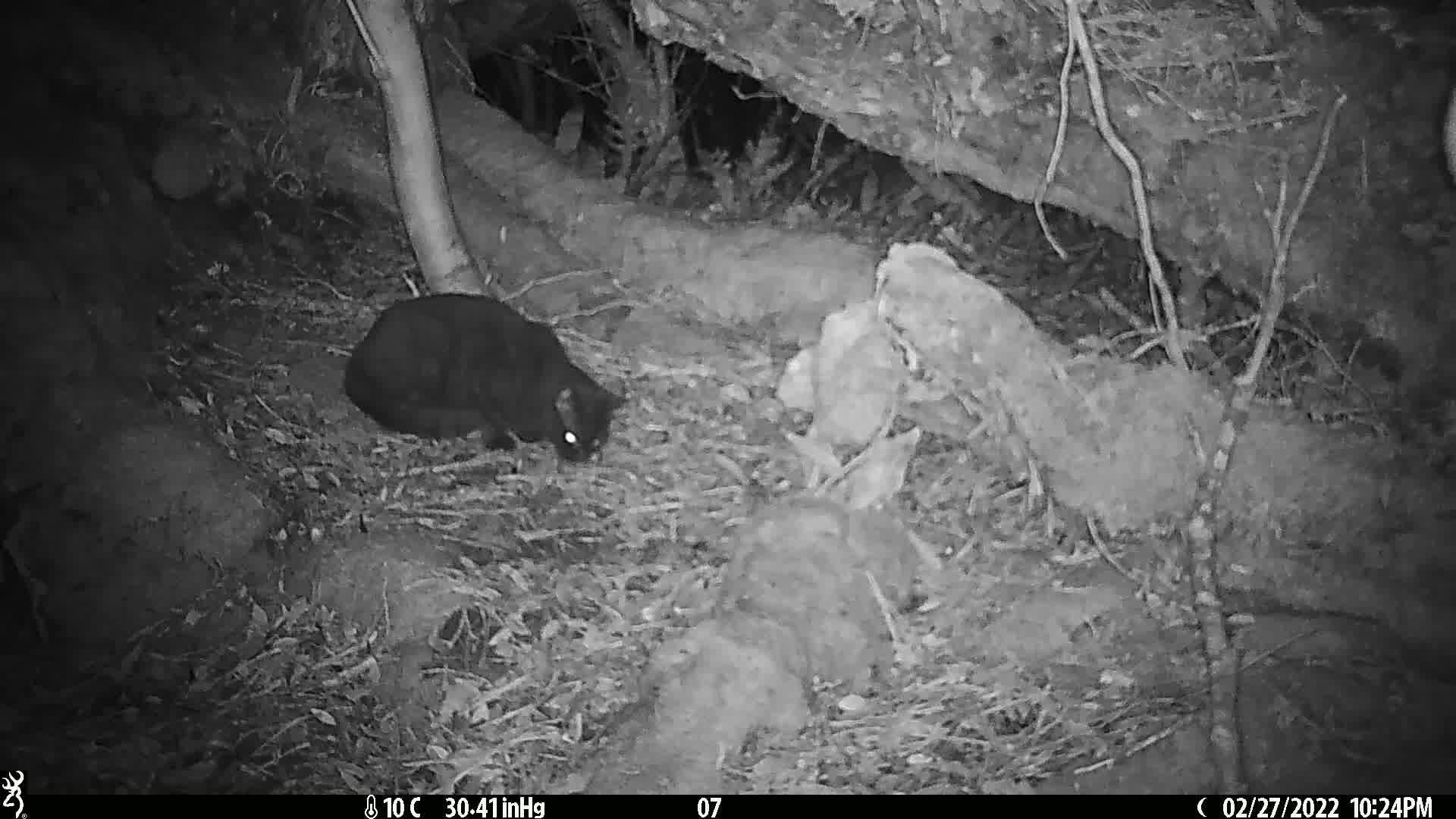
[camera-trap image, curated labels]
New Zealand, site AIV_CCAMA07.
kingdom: Animalia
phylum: Chordata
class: Mammalia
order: Carnivora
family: Felidae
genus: Felis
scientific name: Felis catus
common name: domestic cat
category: cat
Cat (domestic cat) (Felis catus).